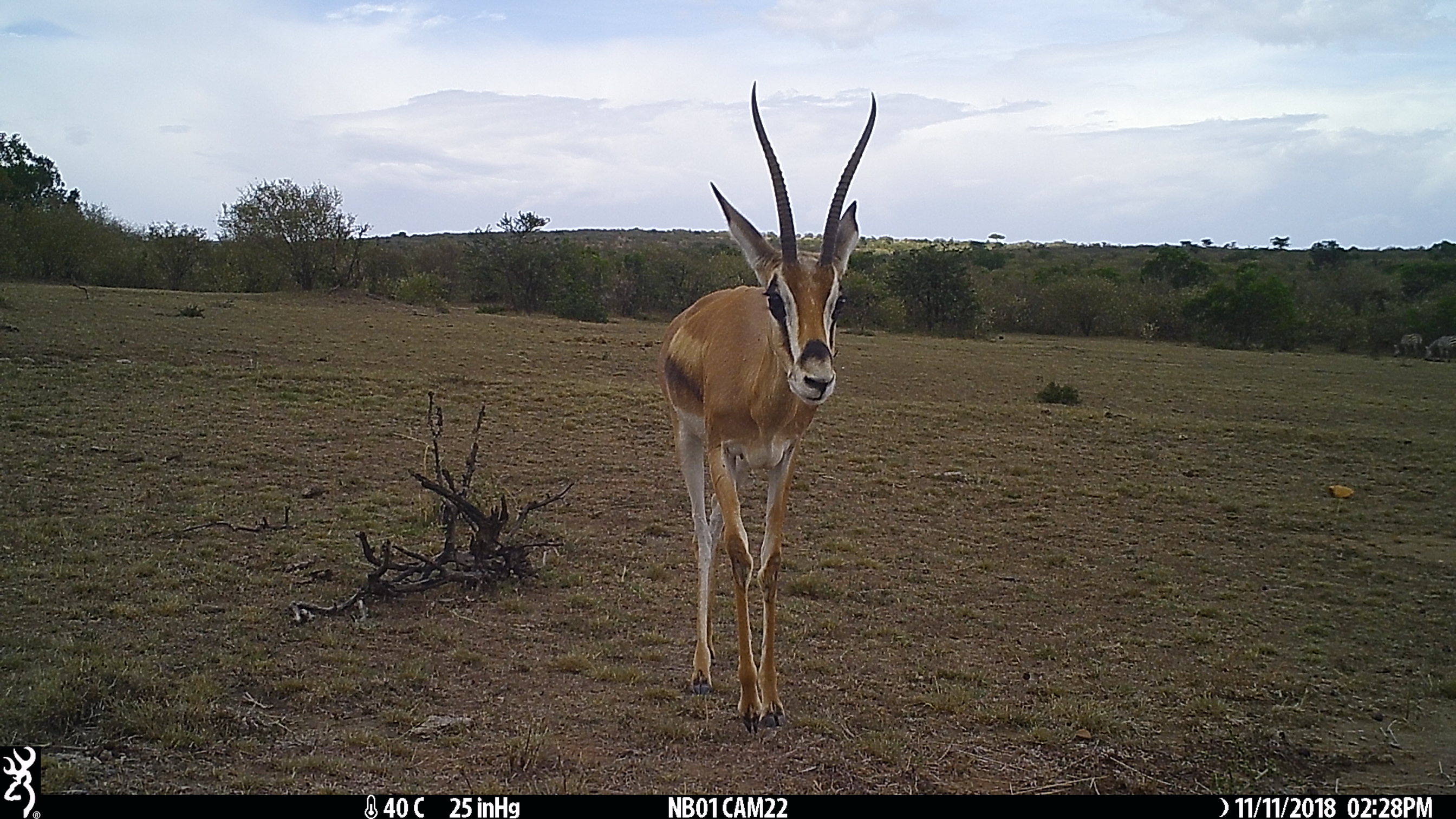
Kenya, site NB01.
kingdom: Animalia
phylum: Chordata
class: Mammalia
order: Artiodactyla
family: Bovidae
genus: Nanger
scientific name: Nanger granti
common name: grant's gazelle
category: gazelle grants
Gazelle grants (grant's gazelle) (Nanger granti).